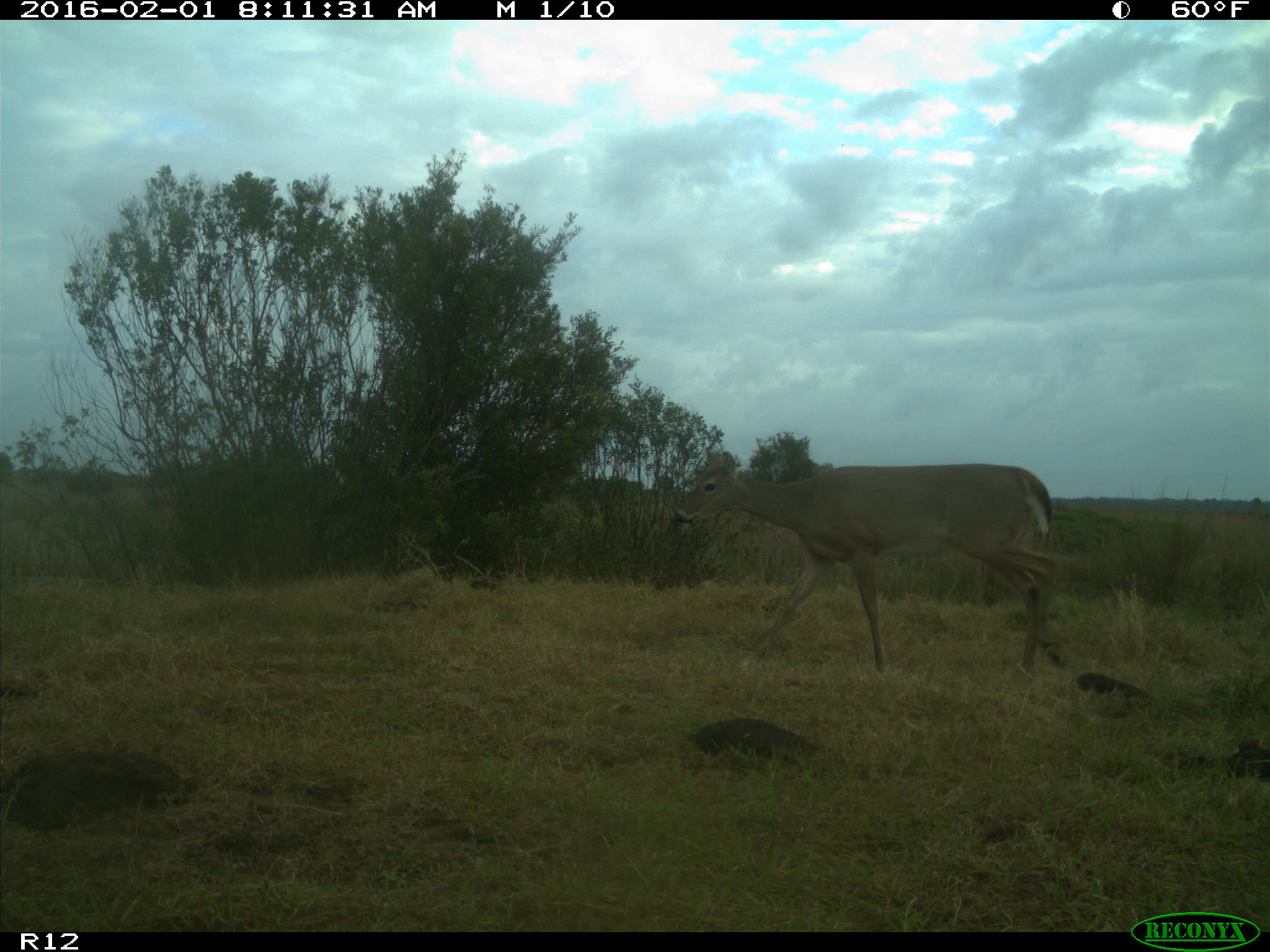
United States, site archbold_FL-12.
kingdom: Animalia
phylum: Chordata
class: Mammalia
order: Artiodactyla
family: Cervidae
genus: Odocoileus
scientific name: Odocoileus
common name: deer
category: unidentified deer